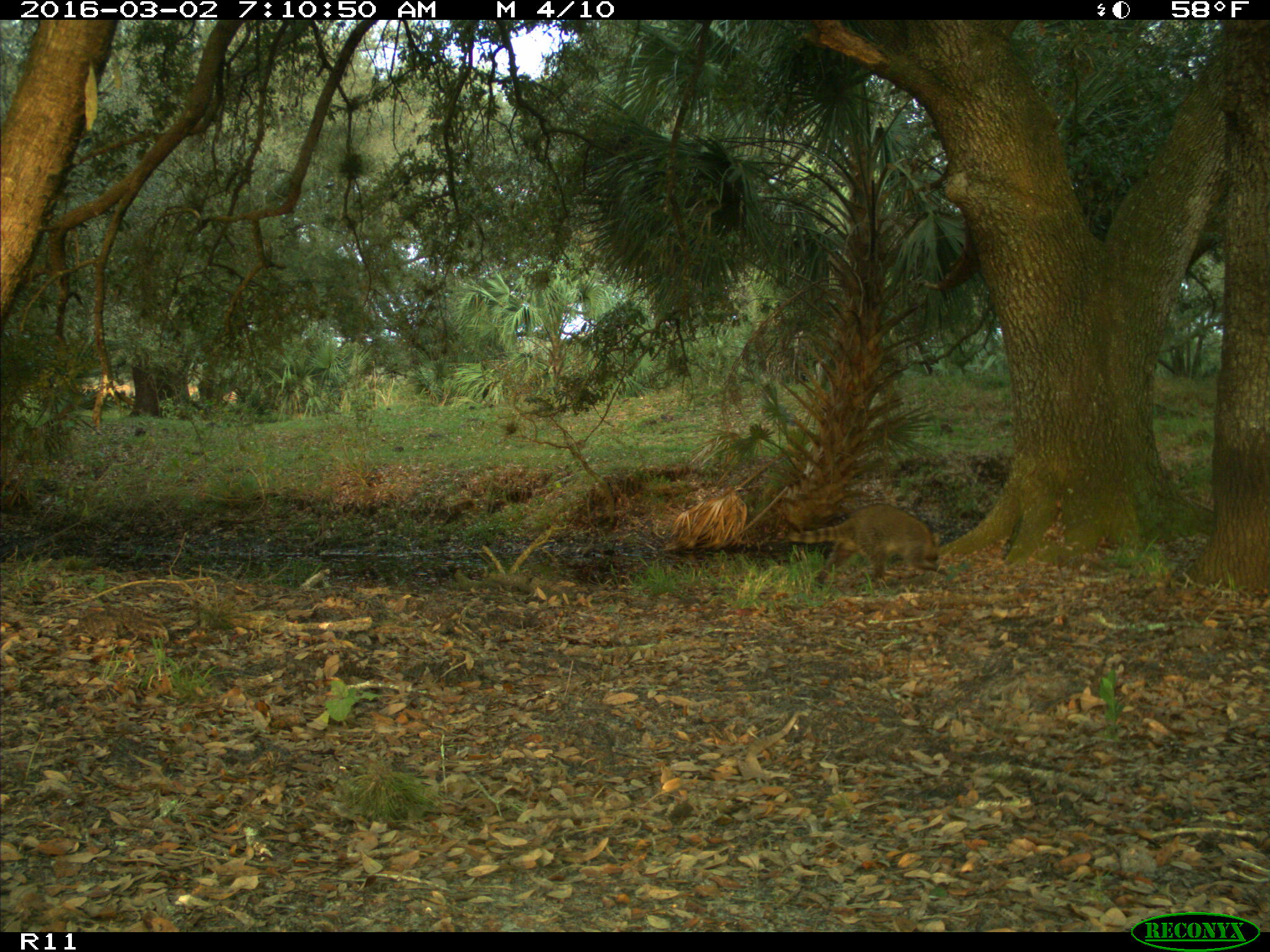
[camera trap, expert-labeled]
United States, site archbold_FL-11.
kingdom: Animalia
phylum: Chordata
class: Mammalia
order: Carnivora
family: Procyonidae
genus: Procyon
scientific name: Procyon lotor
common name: common raccoon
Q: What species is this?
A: Procyon lotor (common raccoon).